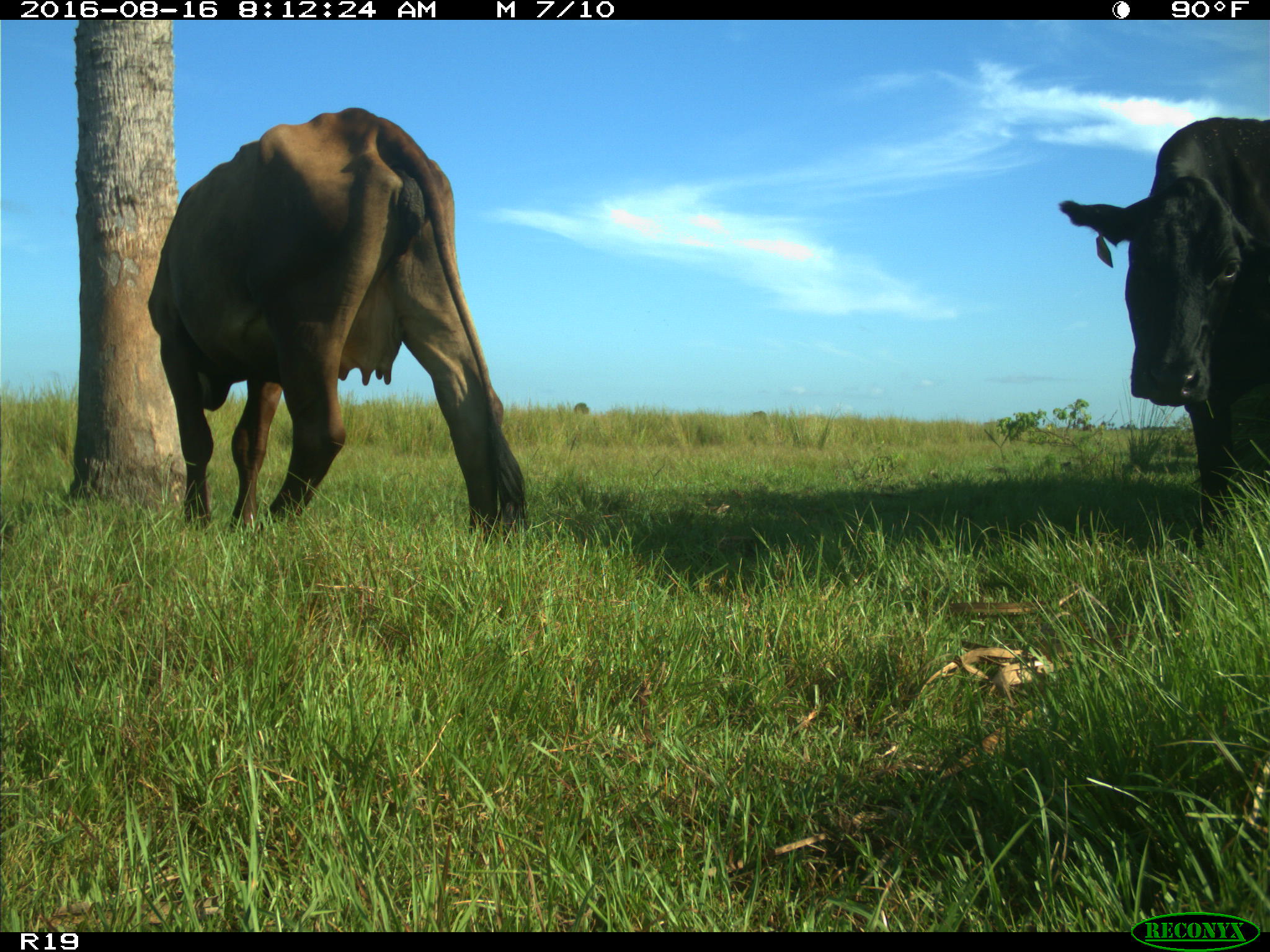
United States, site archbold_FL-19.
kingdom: Animalia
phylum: Chordata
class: Mammalia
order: Artiodactyla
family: Bovidae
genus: Bos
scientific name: Bos taurus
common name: domestic cow